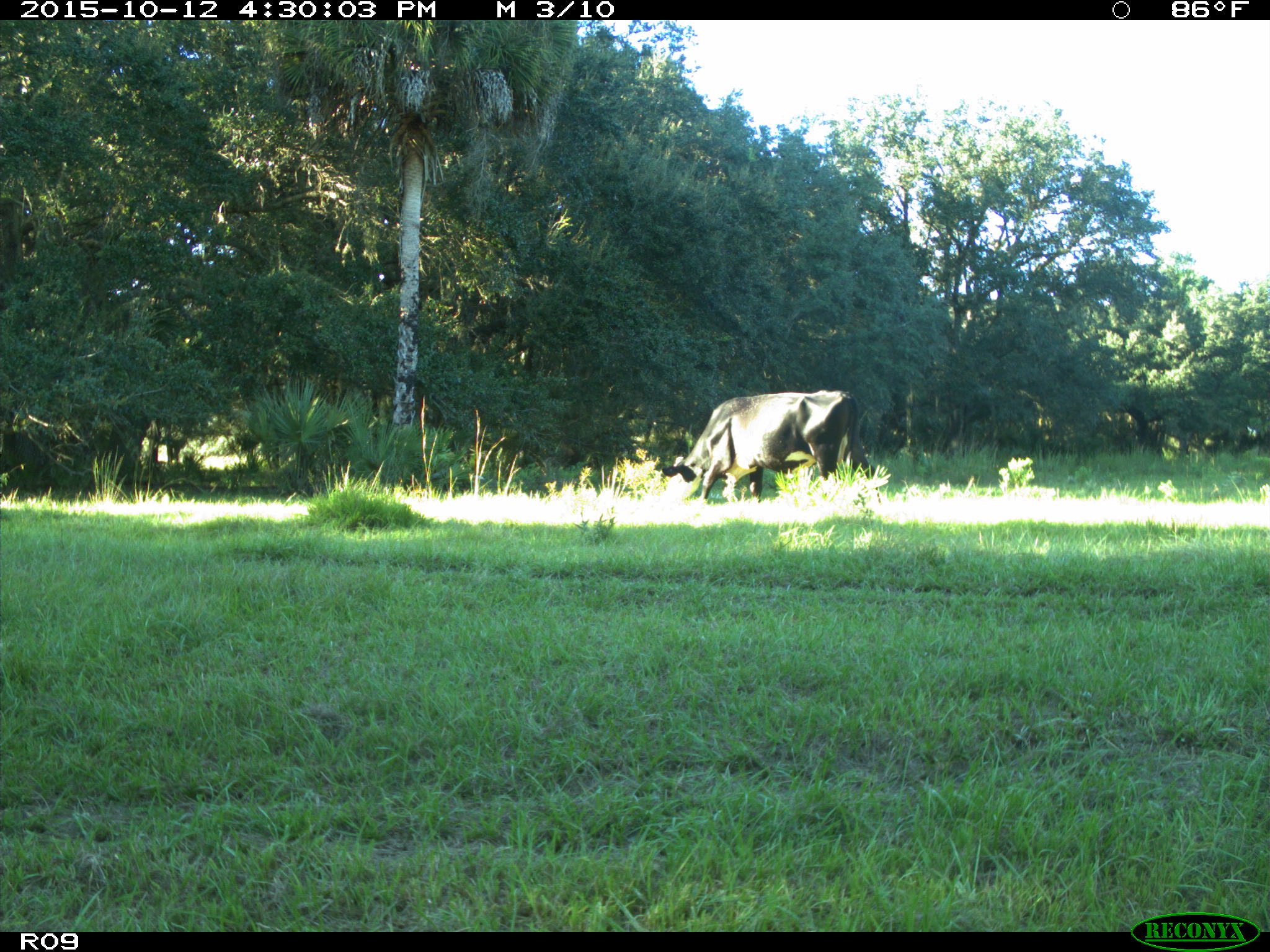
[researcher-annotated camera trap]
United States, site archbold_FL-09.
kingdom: Animalia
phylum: Chordata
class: Mammalia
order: Artiodactyla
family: Bovidae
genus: Bos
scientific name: Bos taurus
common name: domestic cow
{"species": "Bos taurus (domestic cow)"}